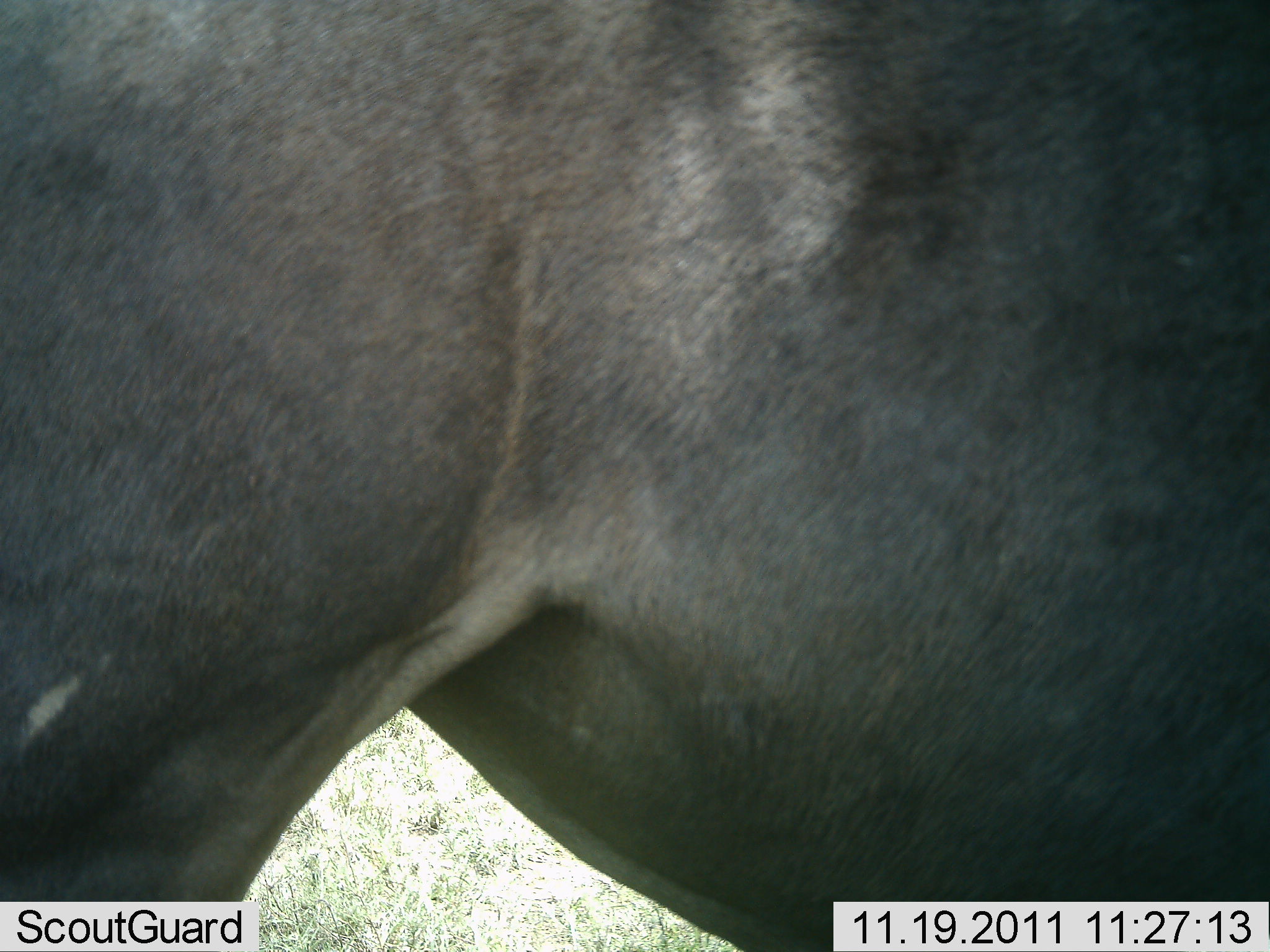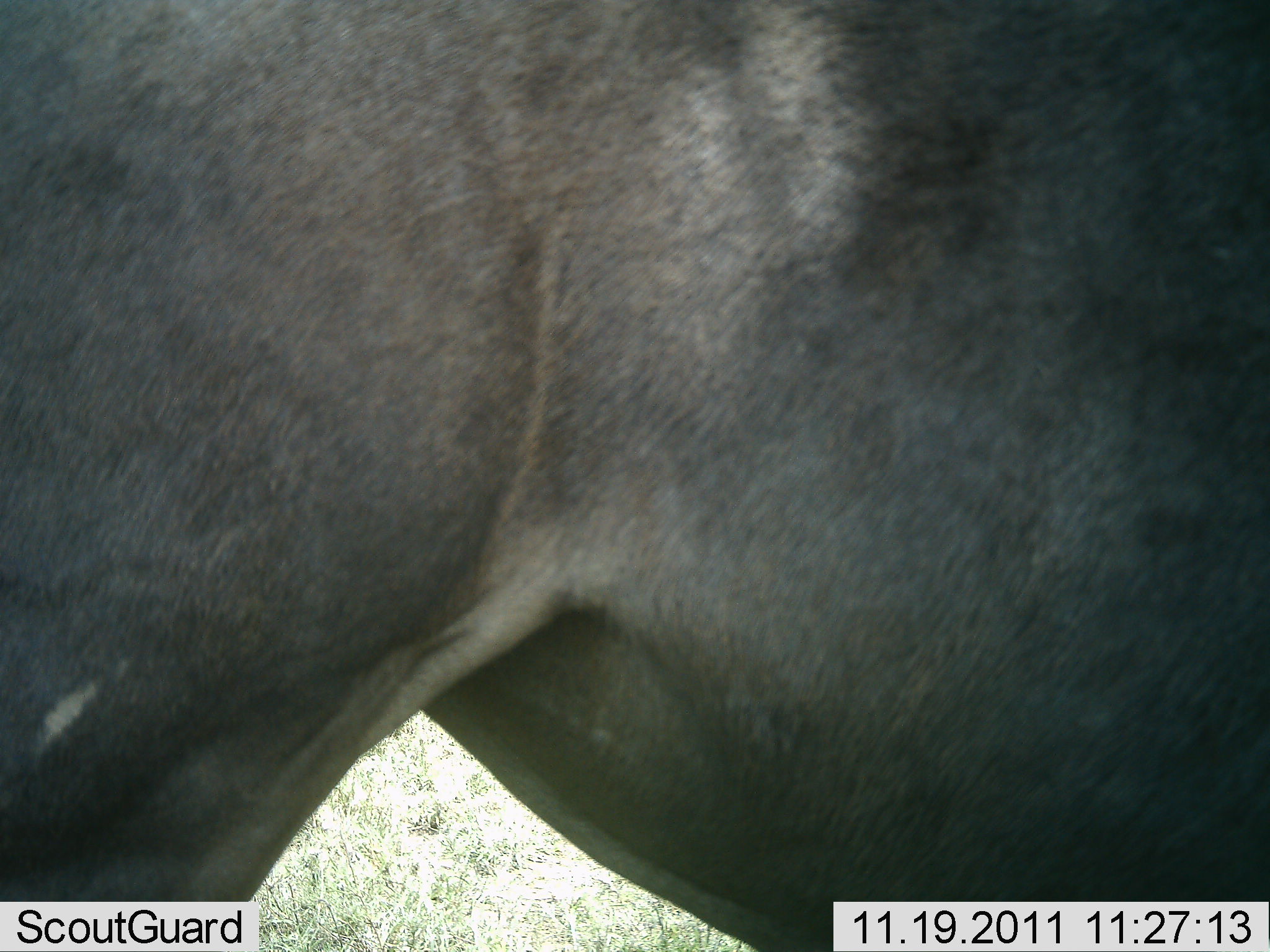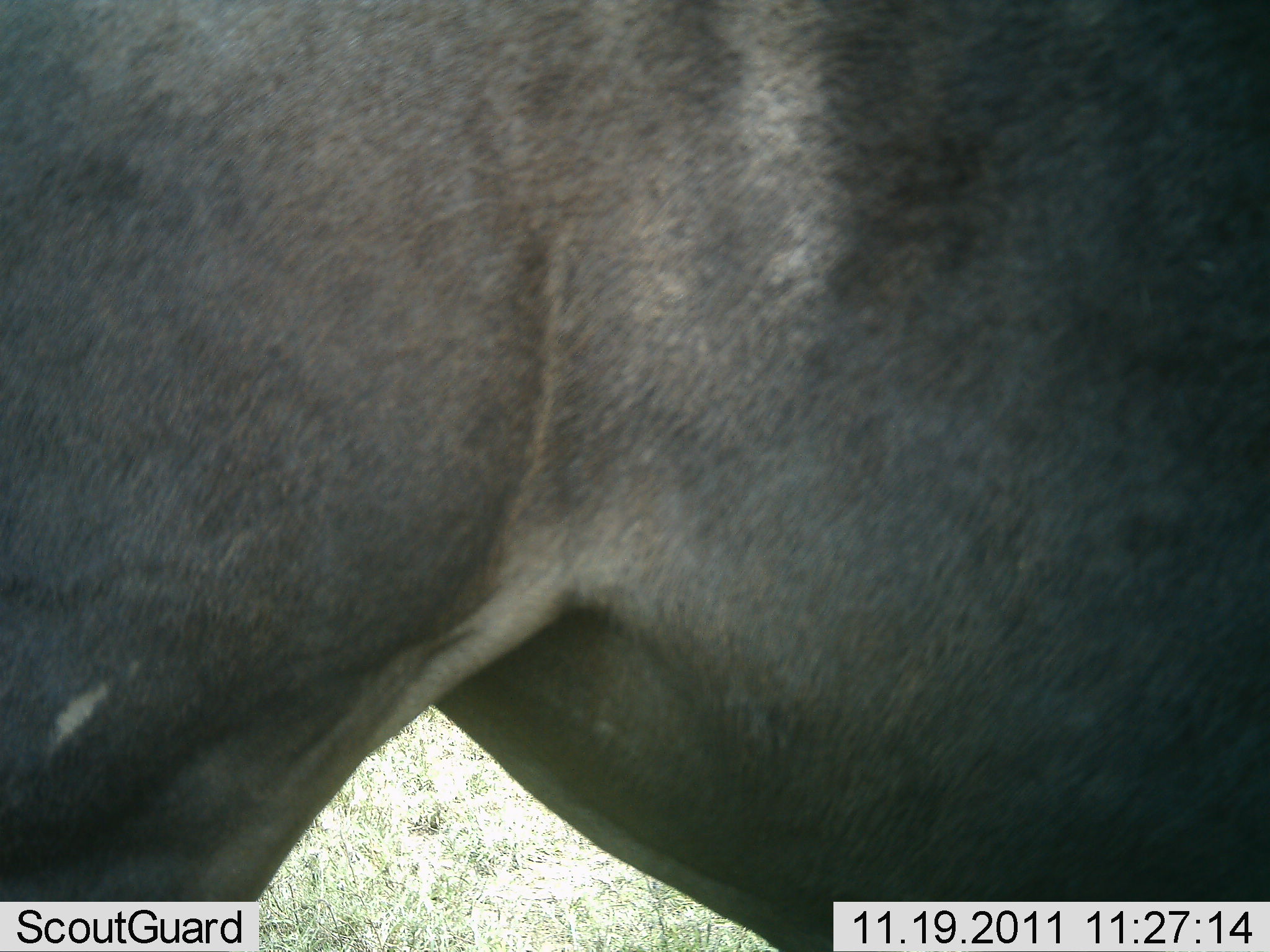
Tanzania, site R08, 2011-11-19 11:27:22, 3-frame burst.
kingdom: Animalia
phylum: Chordata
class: Mammalia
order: Artiodactyla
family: Bovidae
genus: Connochaetes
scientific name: Connochaetes taurinus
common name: blue wildebeest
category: wildebeest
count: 1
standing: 88%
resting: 0%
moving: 0%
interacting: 12%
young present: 0%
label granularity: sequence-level